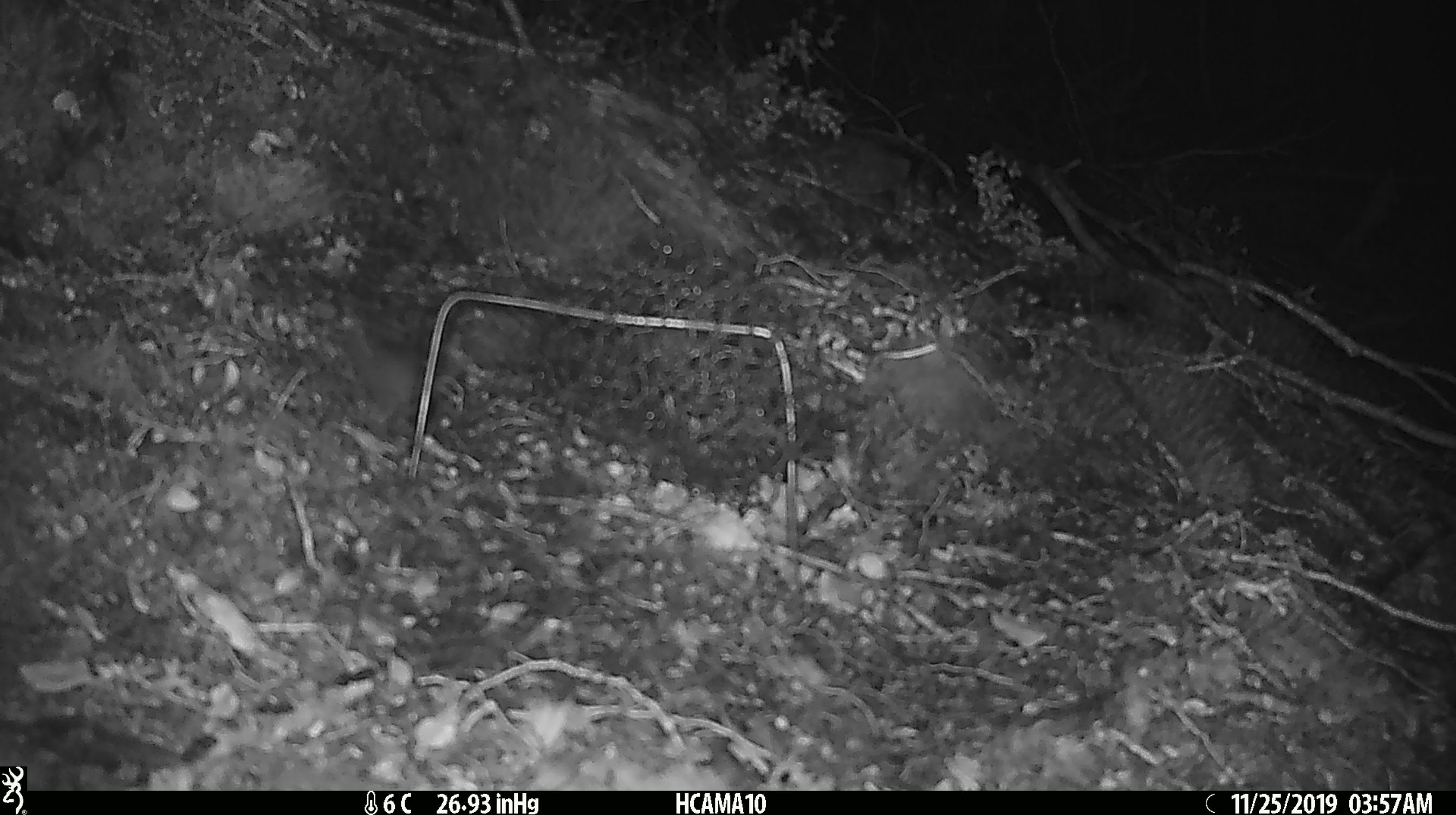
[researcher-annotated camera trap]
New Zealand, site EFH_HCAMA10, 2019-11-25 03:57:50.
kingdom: Animalia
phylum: Chordata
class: Mammalia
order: Rodentia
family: Muridae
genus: Mus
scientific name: Mus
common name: mouse